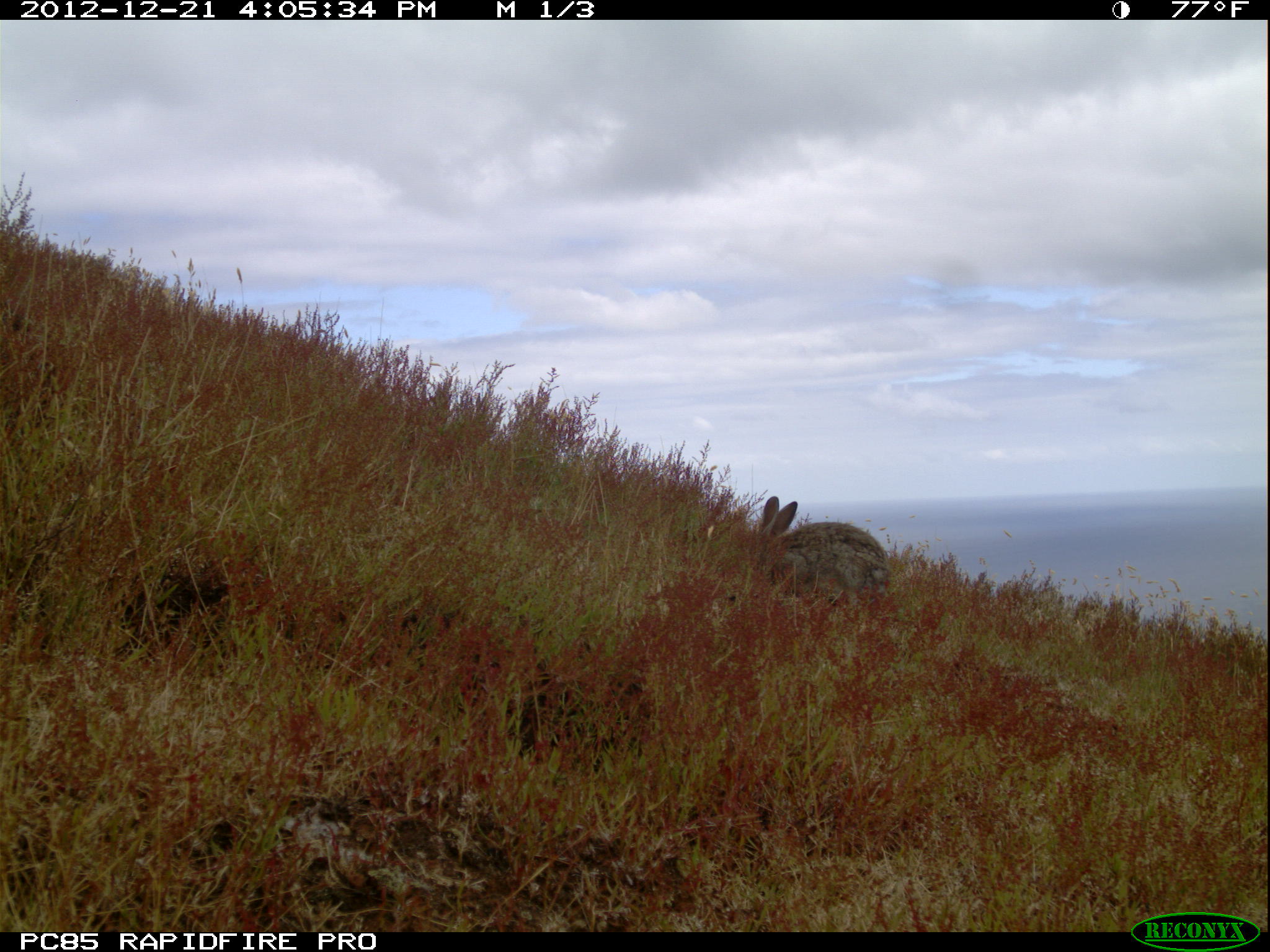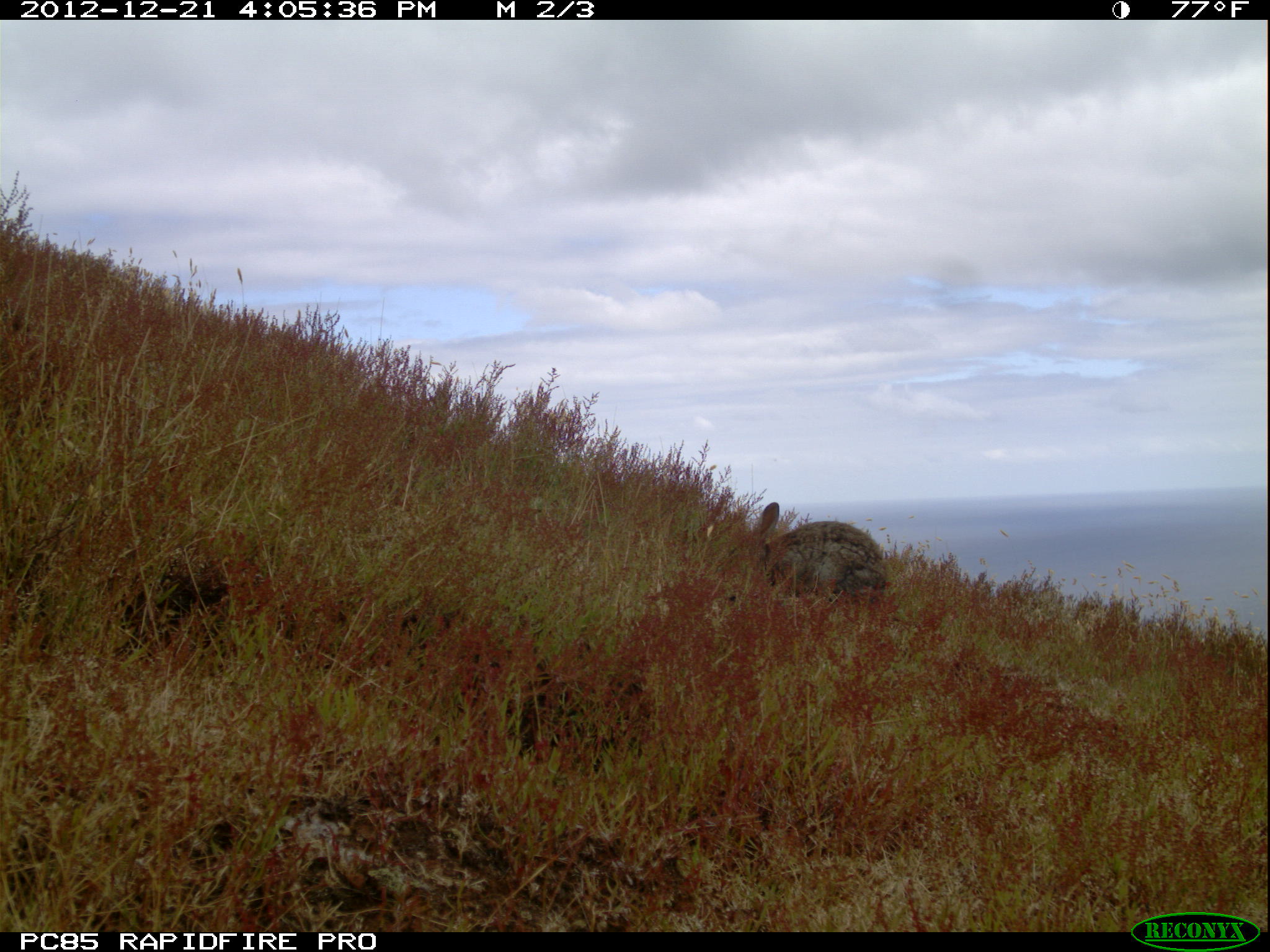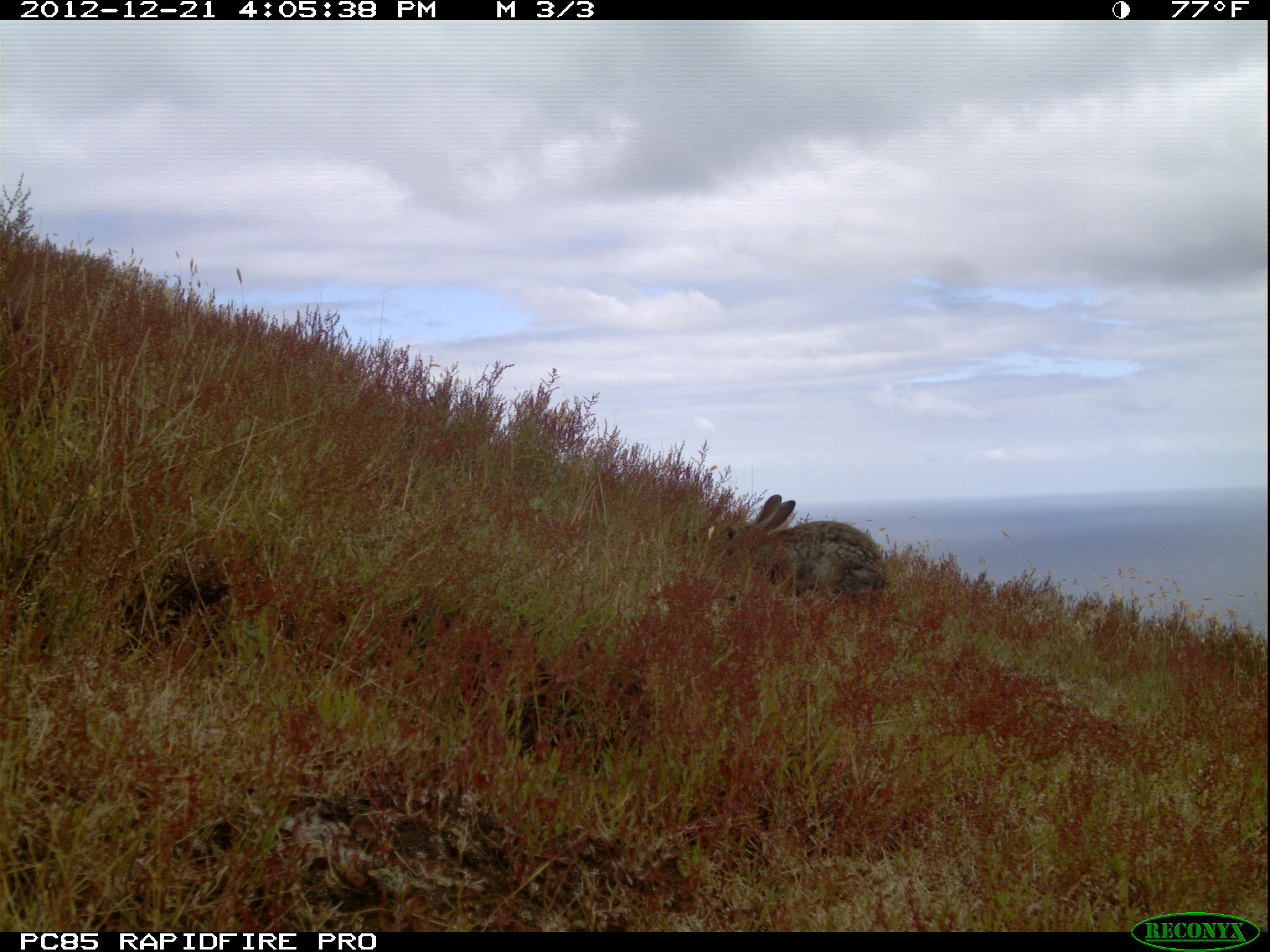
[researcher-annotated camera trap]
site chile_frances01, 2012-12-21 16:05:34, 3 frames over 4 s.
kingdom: Animalia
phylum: Chordata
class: Mammalia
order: Lagomorpha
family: Leporidae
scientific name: Leporidae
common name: rabbits and hares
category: rabbit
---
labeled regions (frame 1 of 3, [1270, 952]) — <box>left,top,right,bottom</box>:
rabbit: <box>747,495,887,615</box>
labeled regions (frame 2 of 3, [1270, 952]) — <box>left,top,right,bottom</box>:
rabbit: <box>744,499,886,612</box>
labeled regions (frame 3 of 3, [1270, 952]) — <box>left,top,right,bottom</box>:
rabbit: <box>711,491,888,612</box>